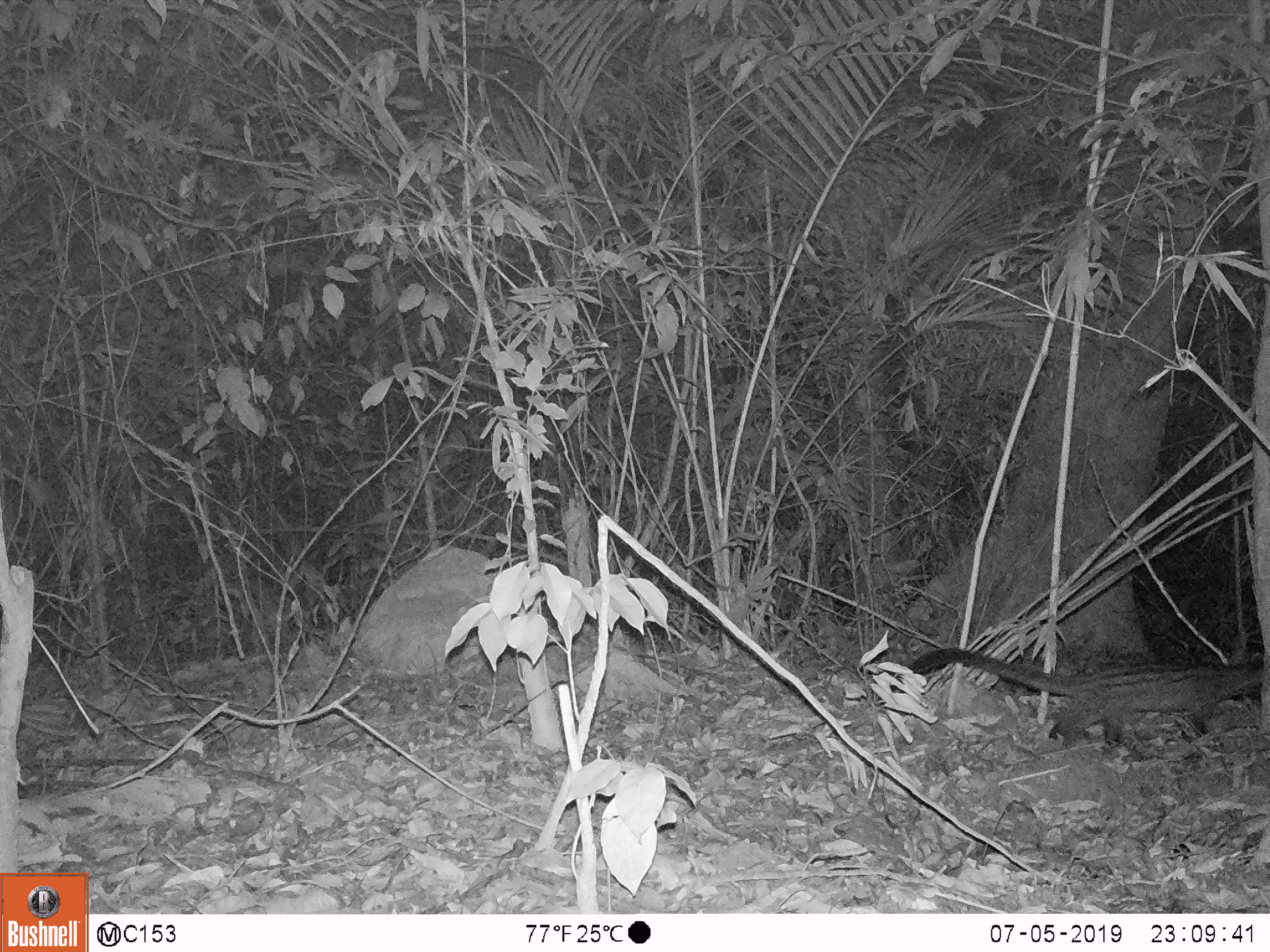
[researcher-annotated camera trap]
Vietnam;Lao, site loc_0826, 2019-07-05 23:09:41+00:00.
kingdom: Animalia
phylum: Chordata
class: Mammalia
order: Carnivora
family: Viverridae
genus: Paradoxurus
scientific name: Paradoxurus hermaphroditus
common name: common palm civet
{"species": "common palm civet (Paradoxurus hermaphroditus)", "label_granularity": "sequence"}